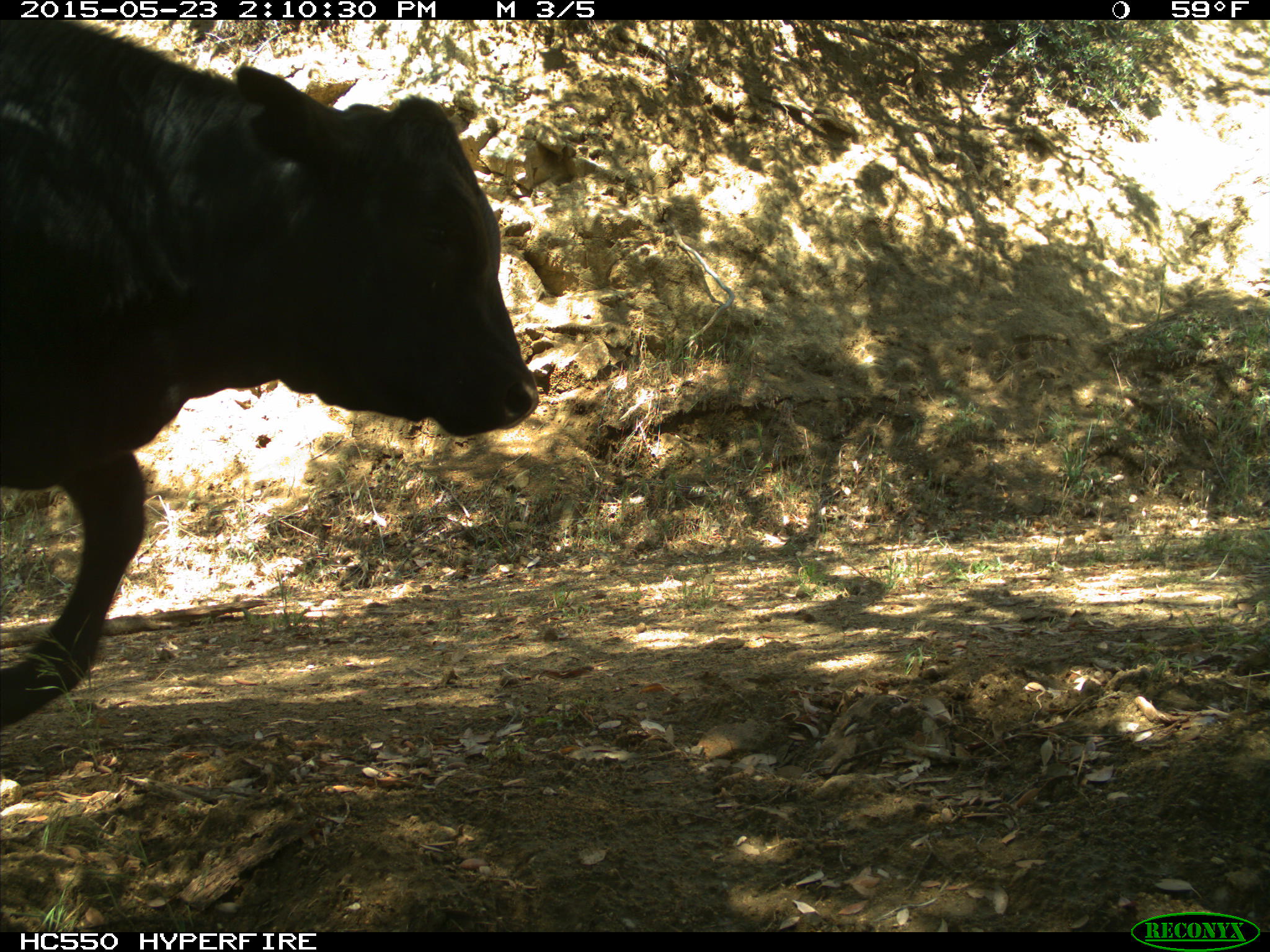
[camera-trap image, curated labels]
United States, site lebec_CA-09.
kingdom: Animalia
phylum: Chordata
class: Mammalia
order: Artiodactyla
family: Bovidae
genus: Bos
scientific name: Bos taurus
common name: domestic cow